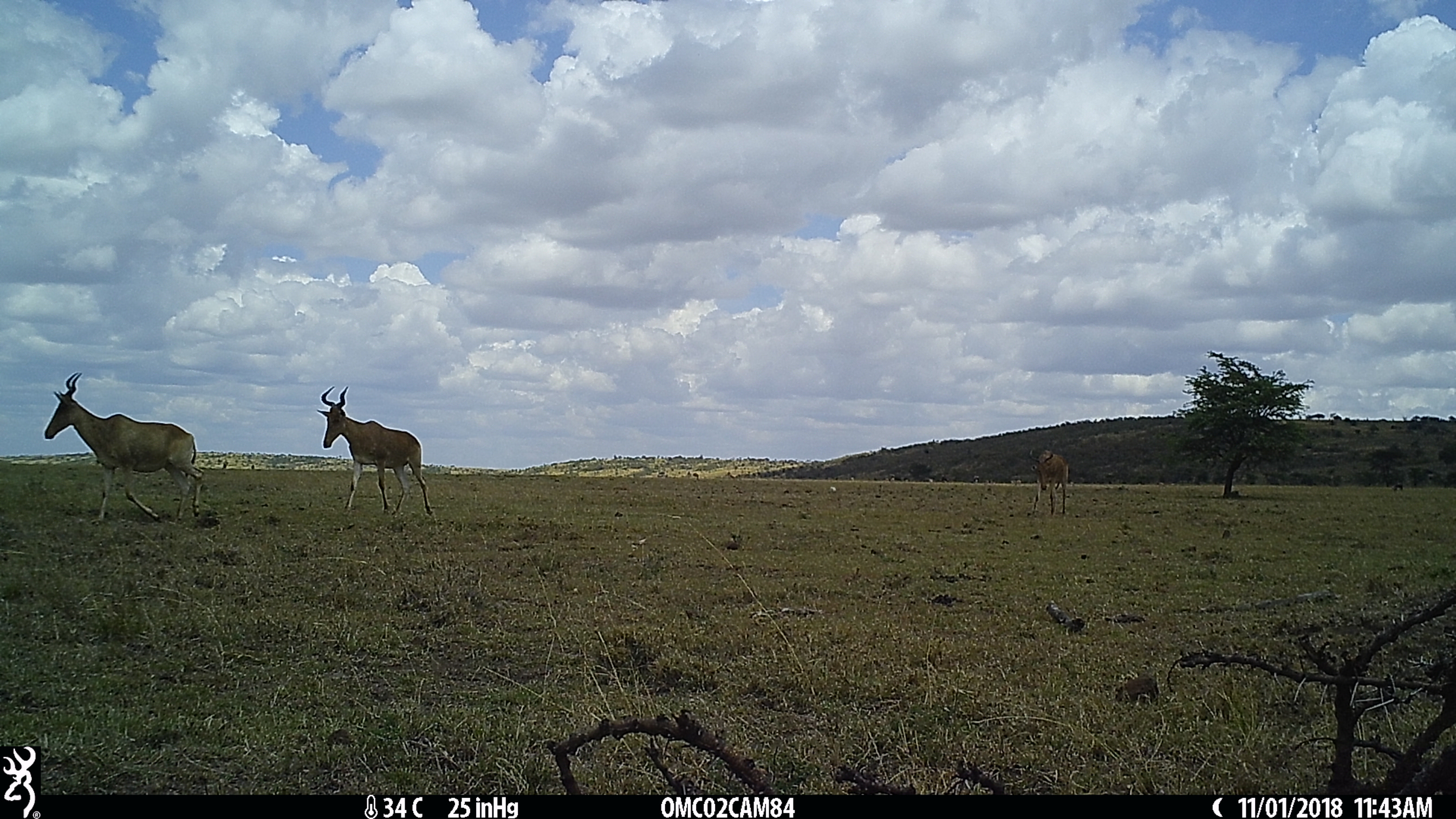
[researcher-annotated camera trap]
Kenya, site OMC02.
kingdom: Animalia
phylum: Chordata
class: Mammalia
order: Artiodactyla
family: Bovidae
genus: Alcelaphus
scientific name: Alcelaphus buselaphus cokii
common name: coke's hartebeest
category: hartebeest cokes